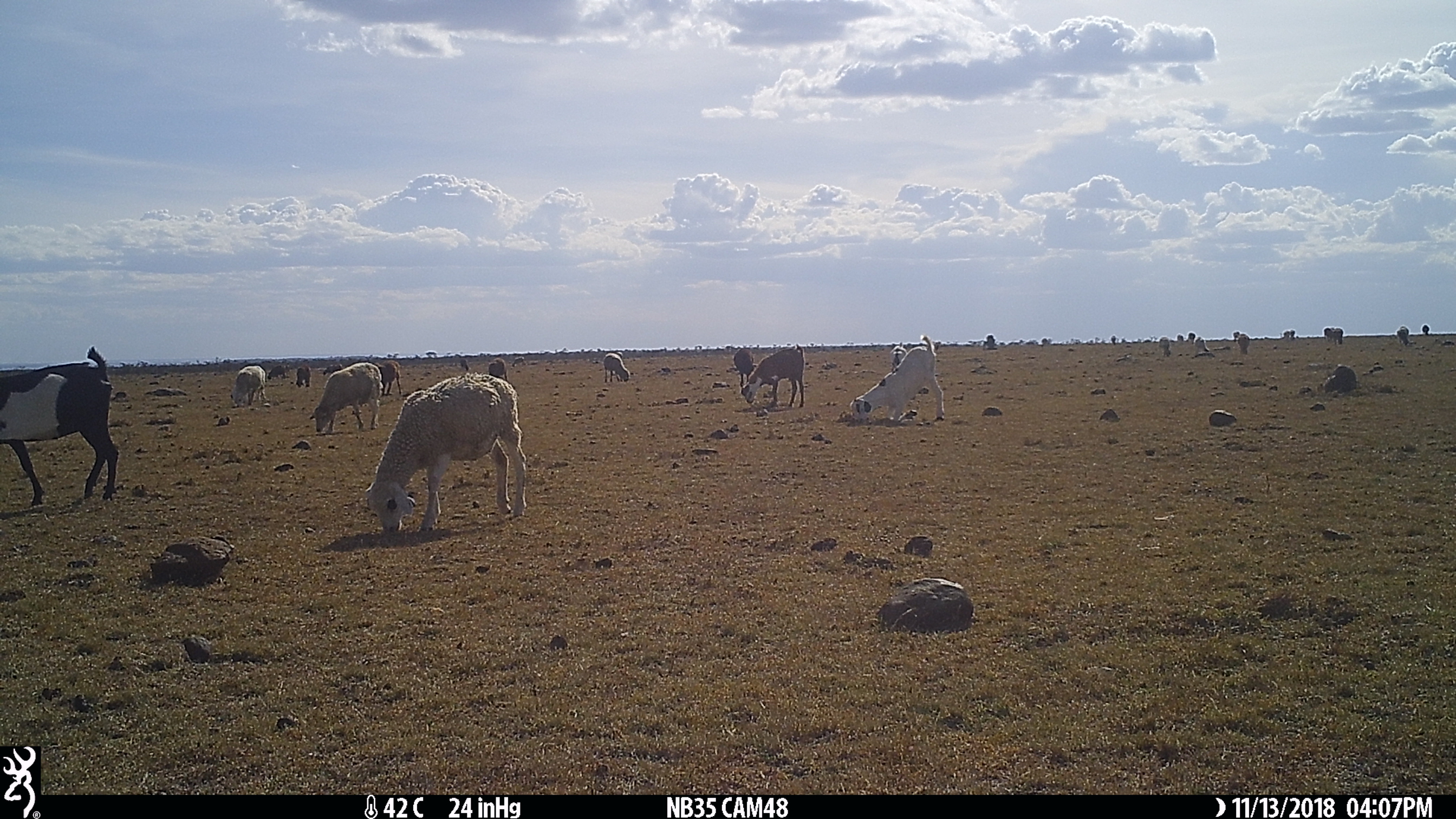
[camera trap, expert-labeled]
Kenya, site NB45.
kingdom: Animalia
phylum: Chordata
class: Mammalia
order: Artiodactyla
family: Bovidae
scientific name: Bovidae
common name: sheep or goat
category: shoat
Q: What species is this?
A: Shoat (sheep or goat) (Bovidae).